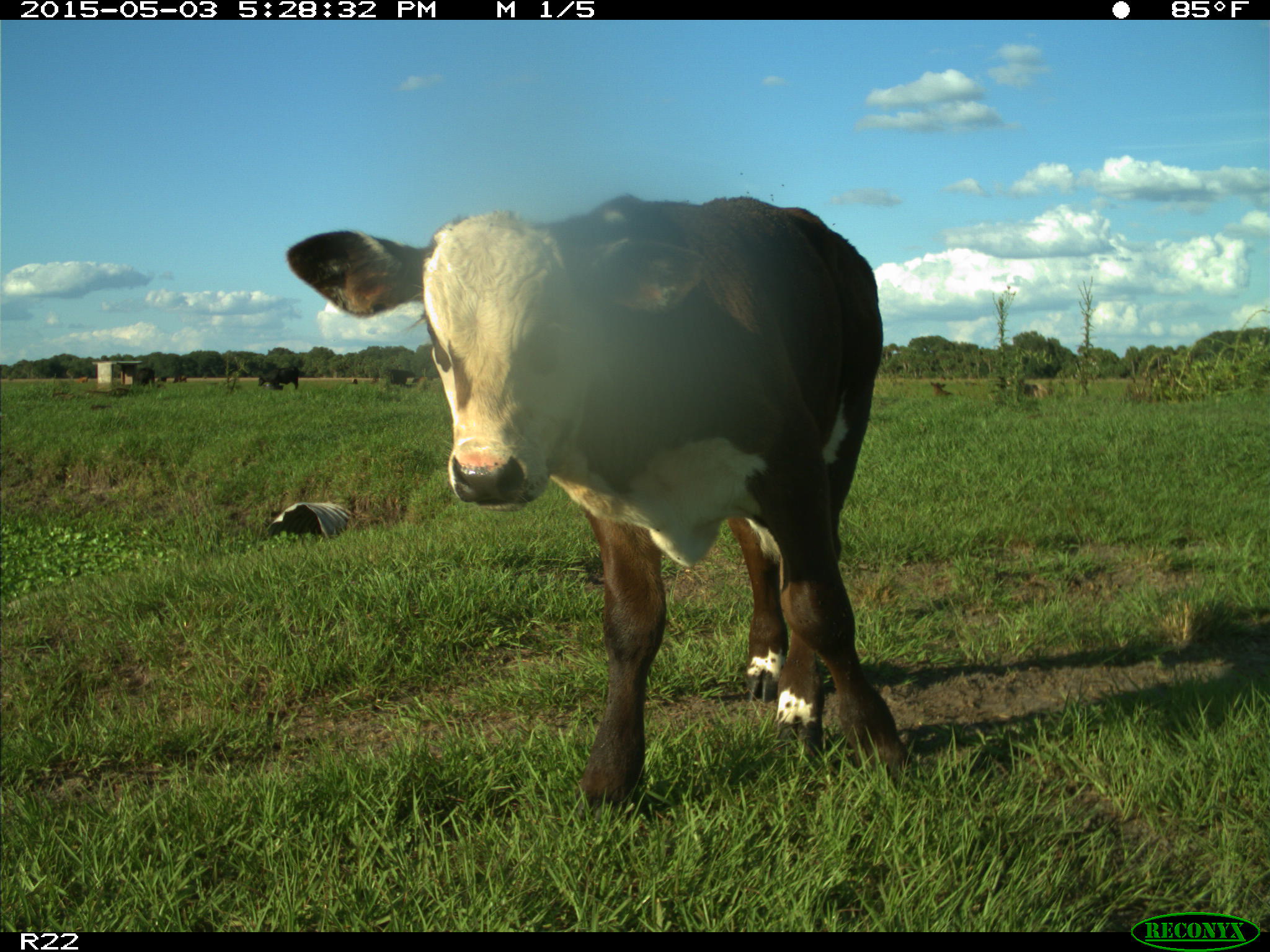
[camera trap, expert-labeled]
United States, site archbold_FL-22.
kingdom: Animalia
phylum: Chordata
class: Mammalia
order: Artiodactyla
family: Bovidae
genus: Bos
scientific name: Bos taurus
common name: domestic cow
Bos taurus (domestic cow).